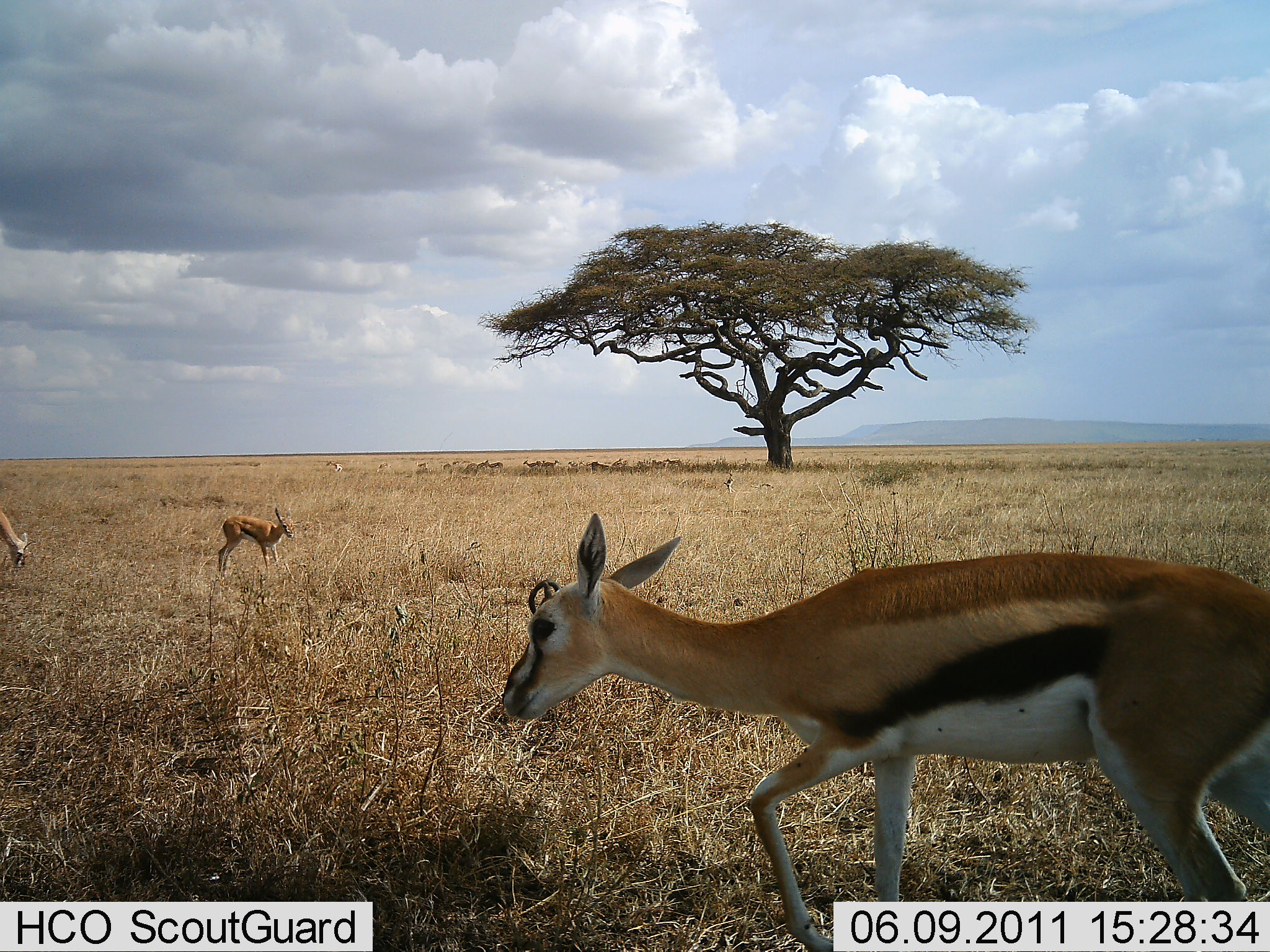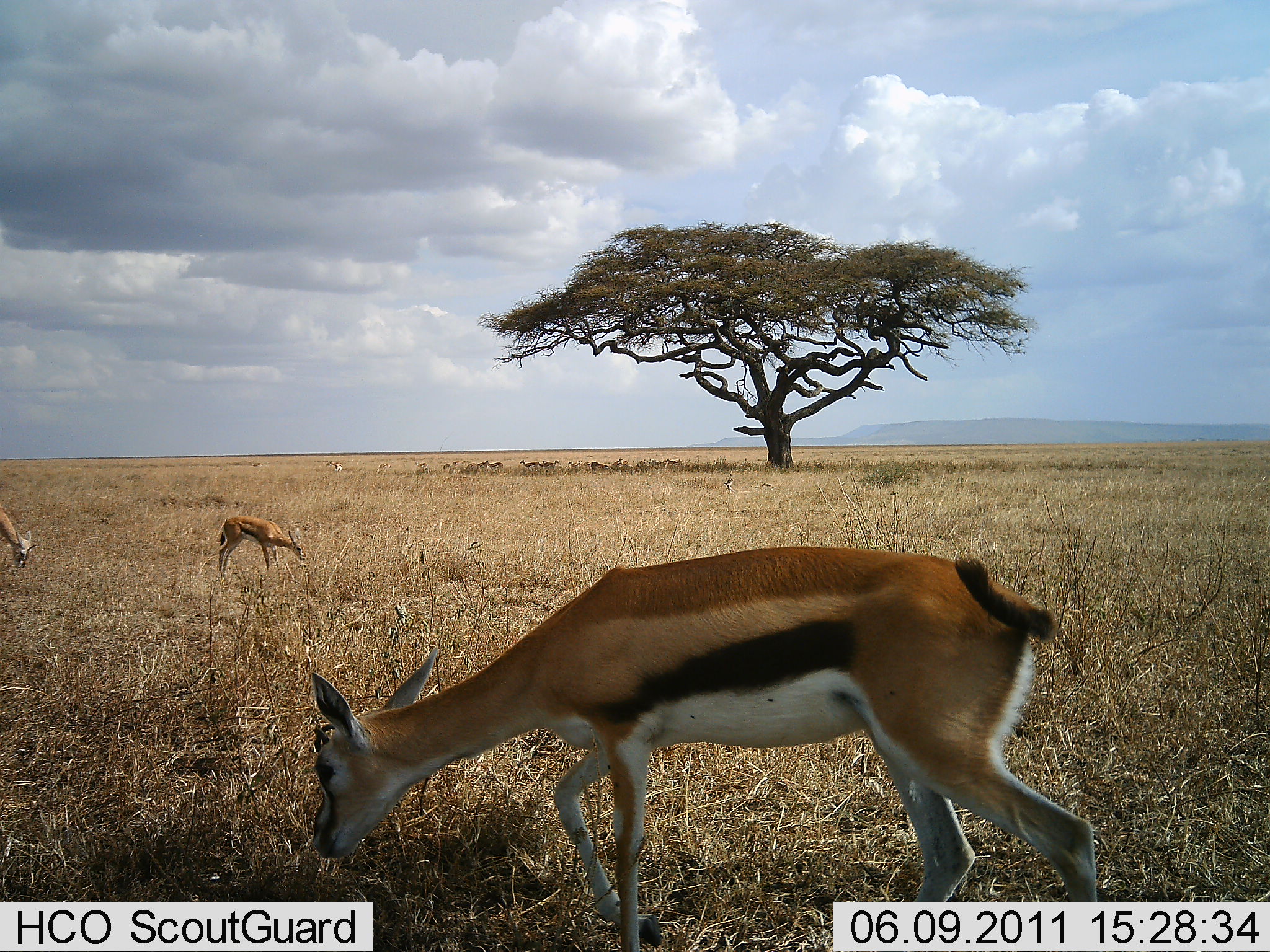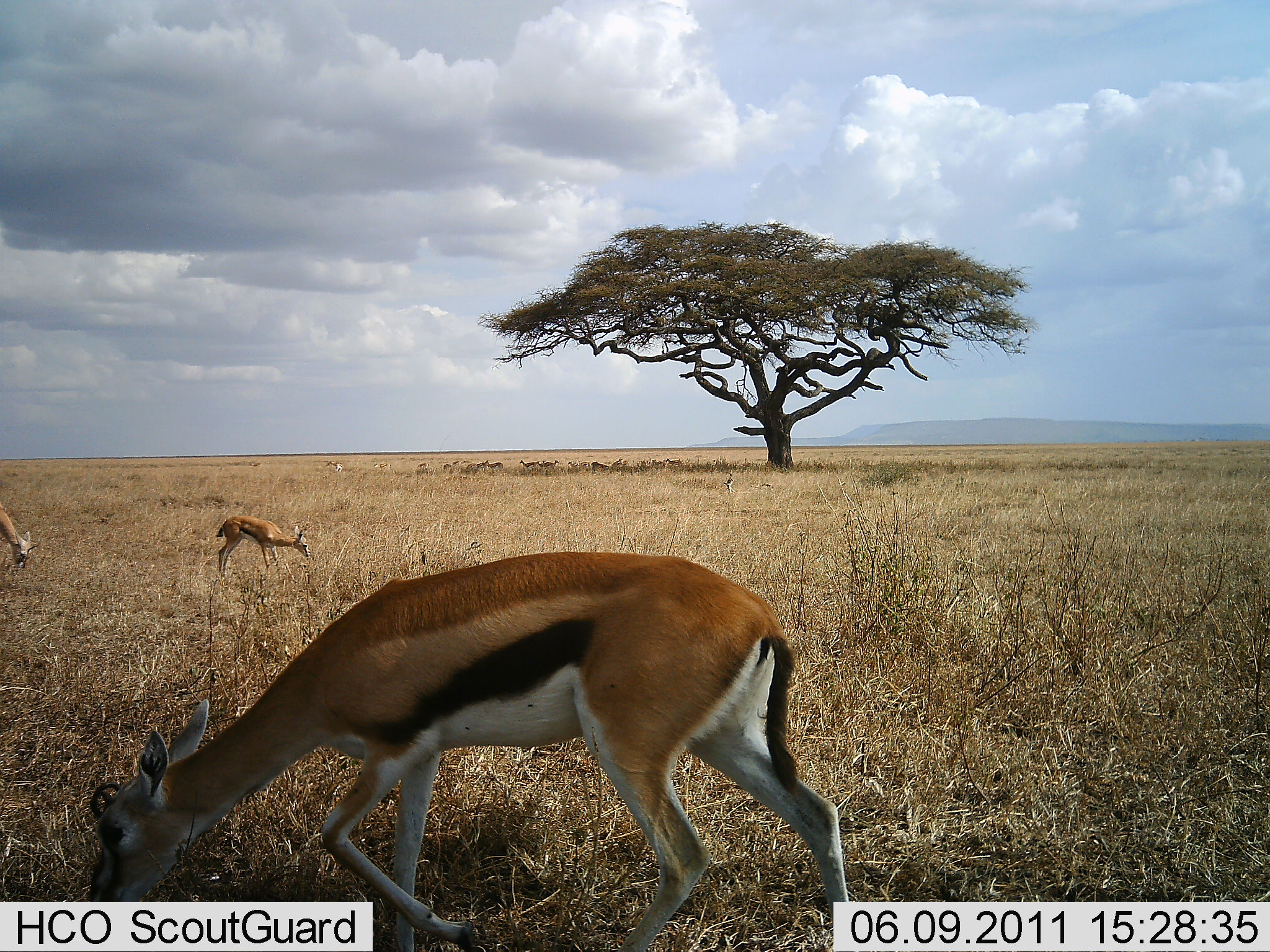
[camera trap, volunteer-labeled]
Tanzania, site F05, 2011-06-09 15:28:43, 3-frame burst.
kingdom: Animalia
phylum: Chordata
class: Mammalia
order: Artiodactyla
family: Bovidae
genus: Eudorcas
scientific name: Eudorcas thomsonii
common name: thomson's gazelle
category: gazellethomsons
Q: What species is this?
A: Gazellethomsons (thomson's gazelle) (Eudorcas thomsonii).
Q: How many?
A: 3.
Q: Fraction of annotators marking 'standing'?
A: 18%.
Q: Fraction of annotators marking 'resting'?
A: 0%.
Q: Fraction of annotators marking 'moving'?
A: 36%.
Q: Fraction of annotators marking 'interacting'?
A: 0%.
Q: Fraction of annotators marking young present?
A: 27%.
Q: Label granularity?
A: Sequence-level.